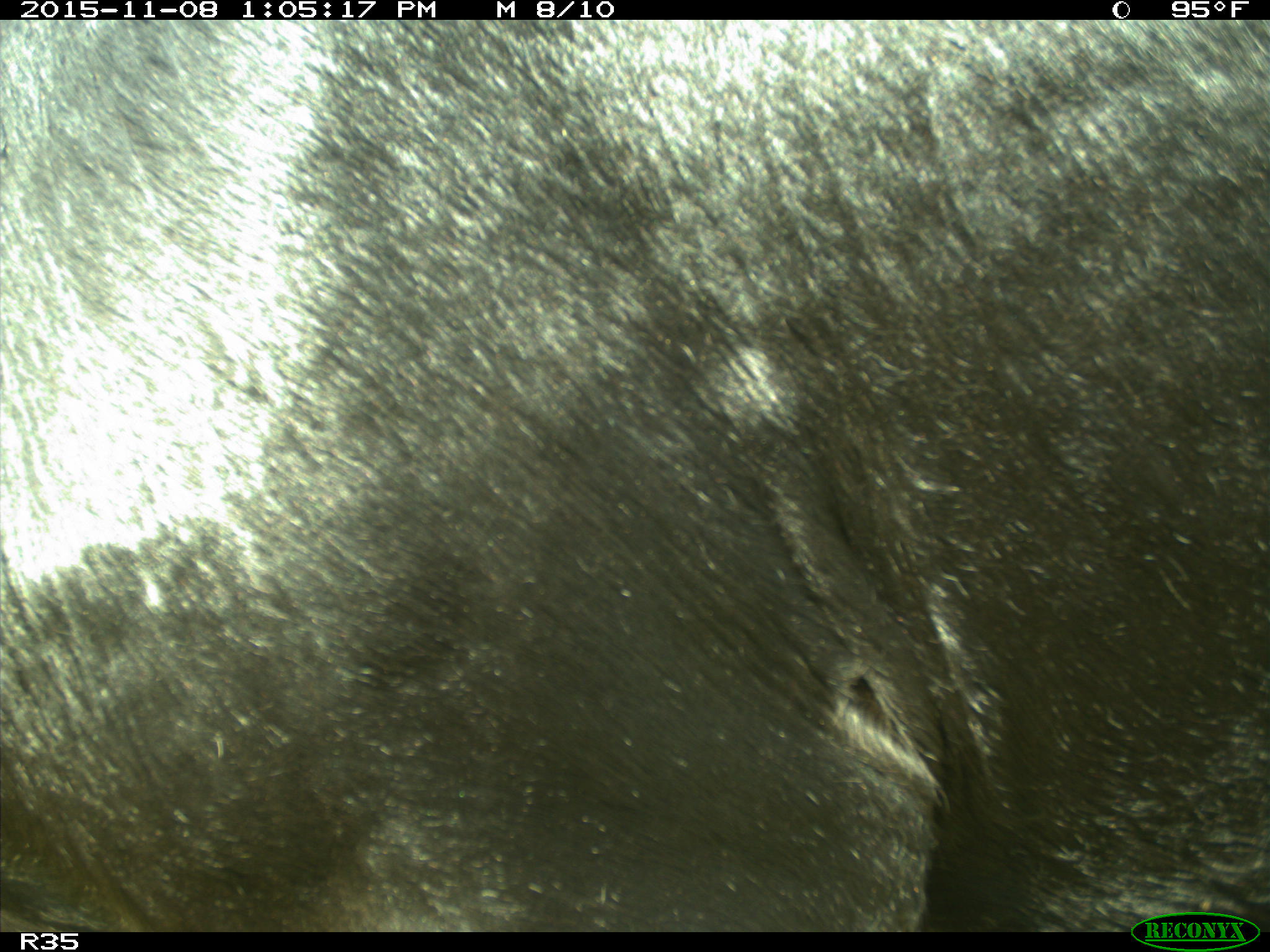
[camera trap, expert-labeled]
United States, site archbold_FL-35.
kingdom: Animalia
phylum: Chordata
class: Mammalia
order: Artiodactyla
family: Bovidae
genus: Bos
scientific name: Bos taurus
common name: domestic cow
Bos taurus (domestic cow).